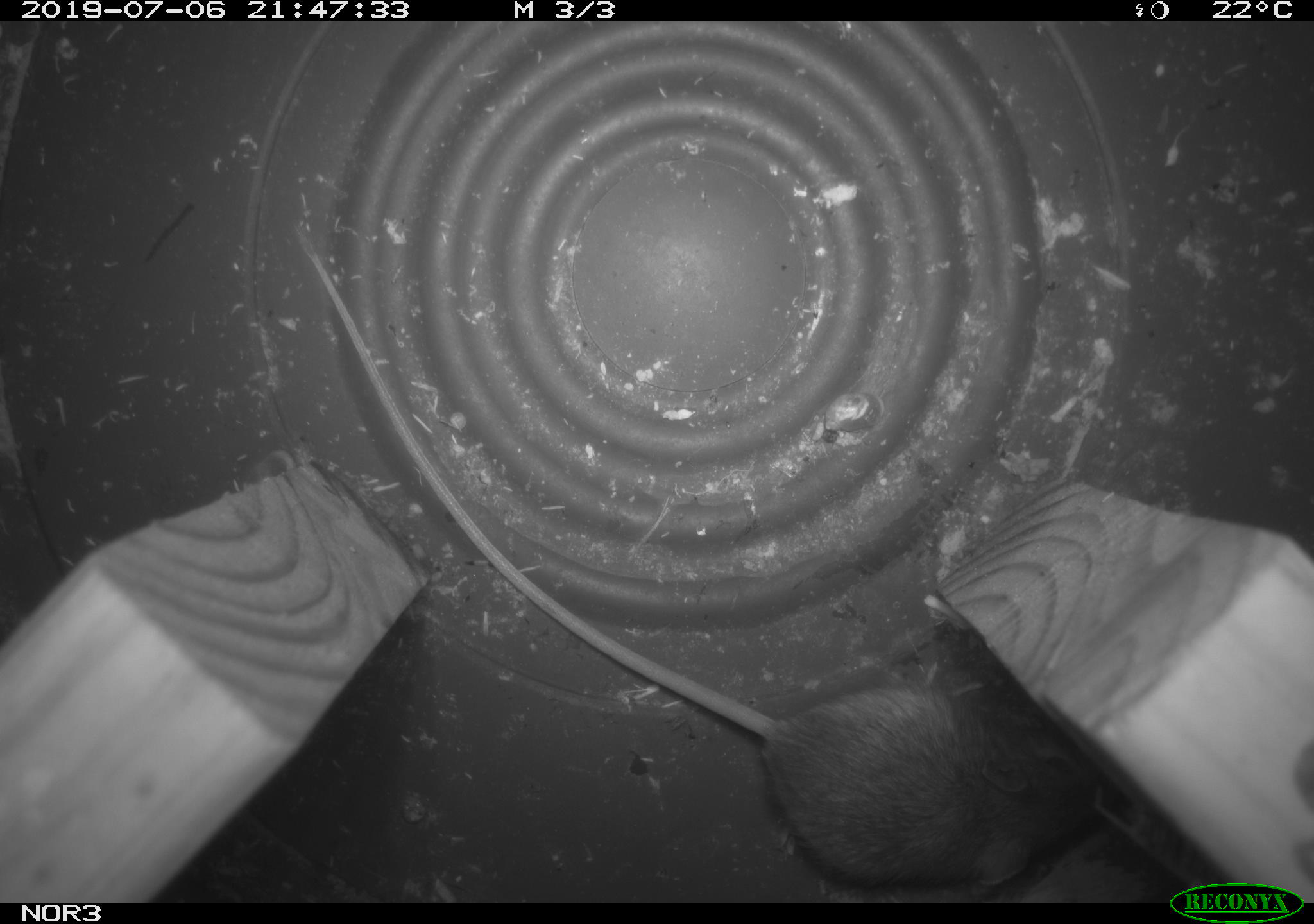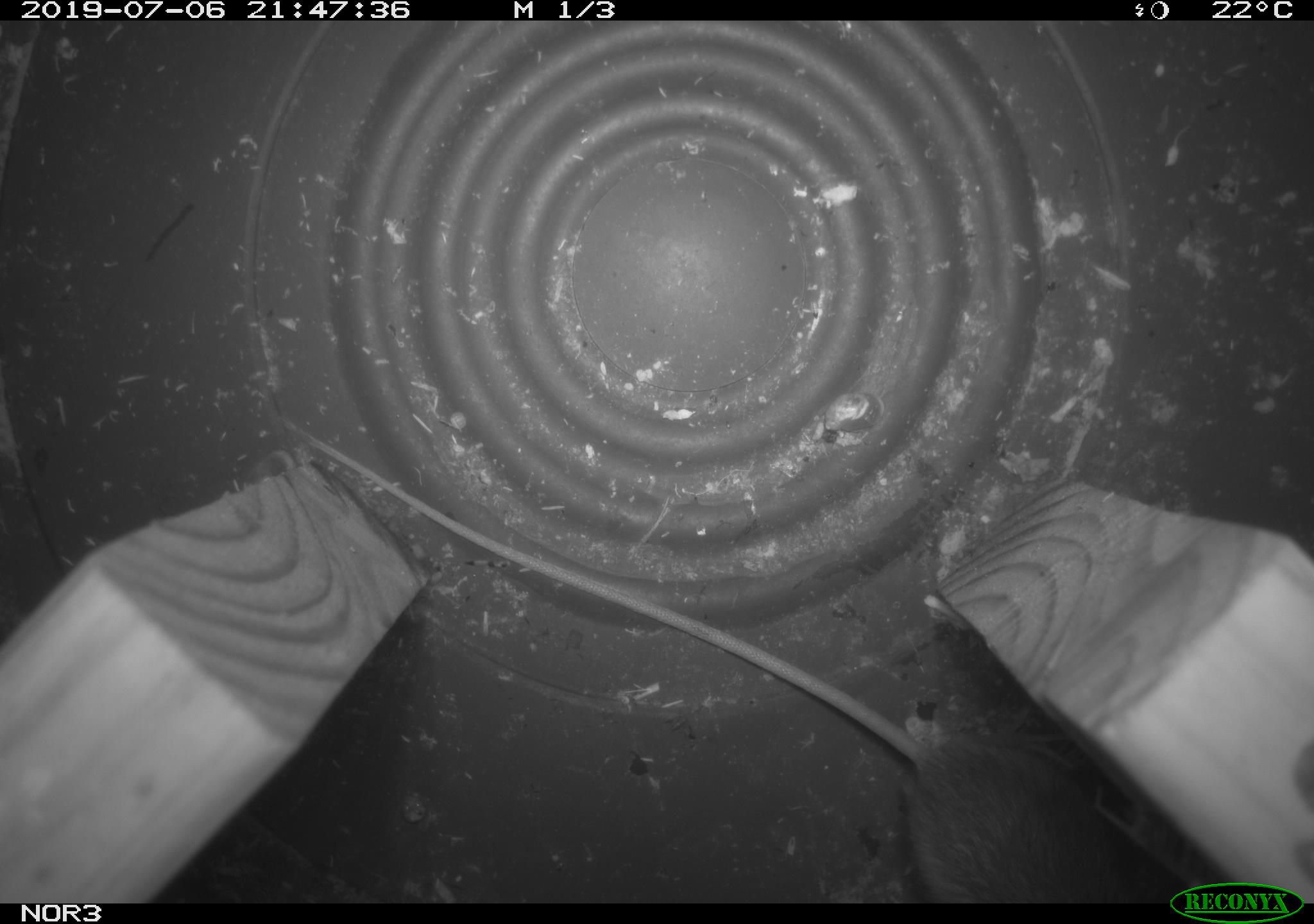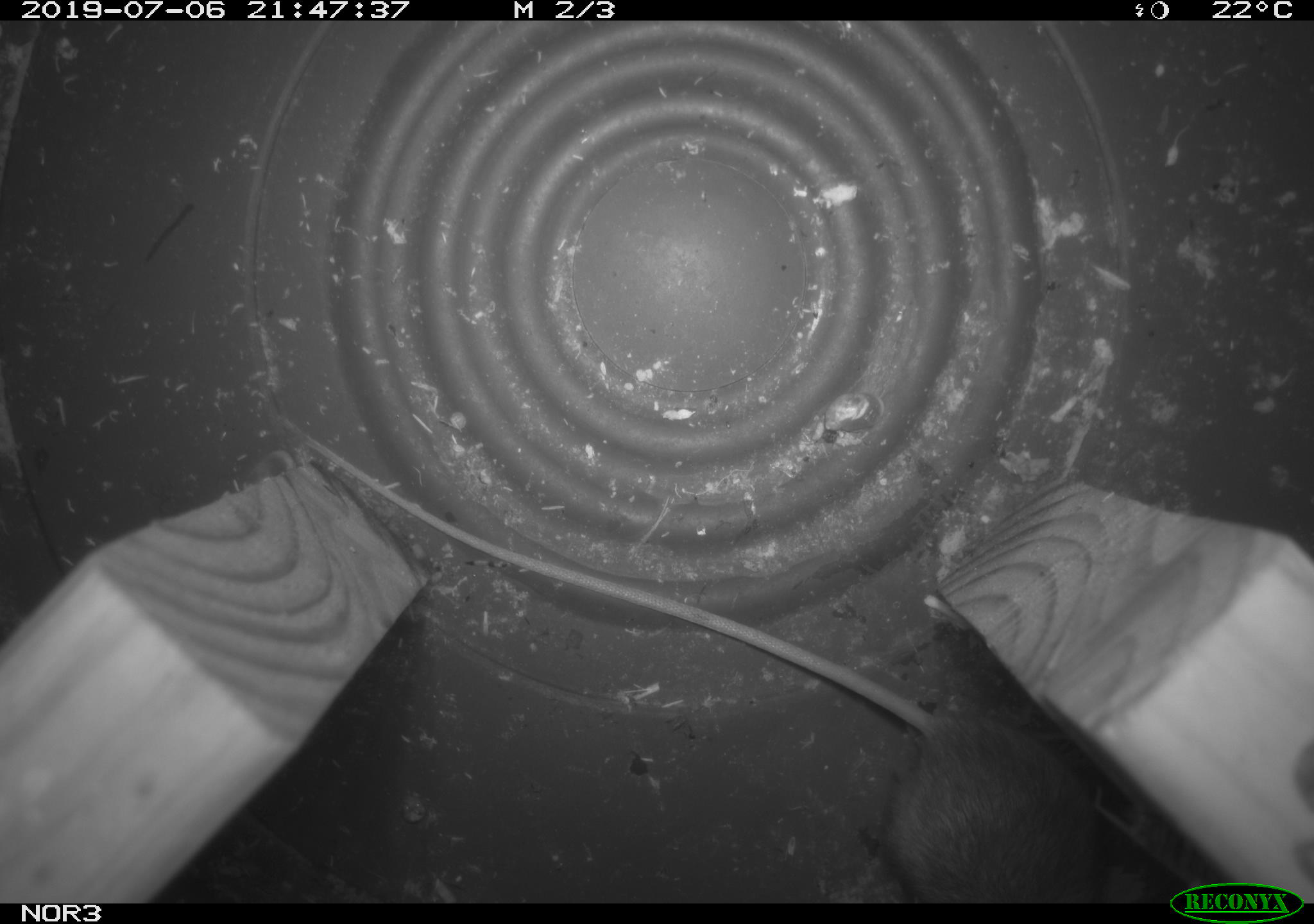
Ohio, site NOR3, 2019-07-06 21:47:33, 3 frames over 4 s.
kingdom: Animalia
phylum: Chordata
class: Mammalia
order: Rodentia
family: Zapodidae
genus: Napaeozapus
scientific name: Napaeozapus insignis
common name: woodland jumping mouse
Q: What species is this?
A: Woodland jumping mouse (Napaeozapus insignis).